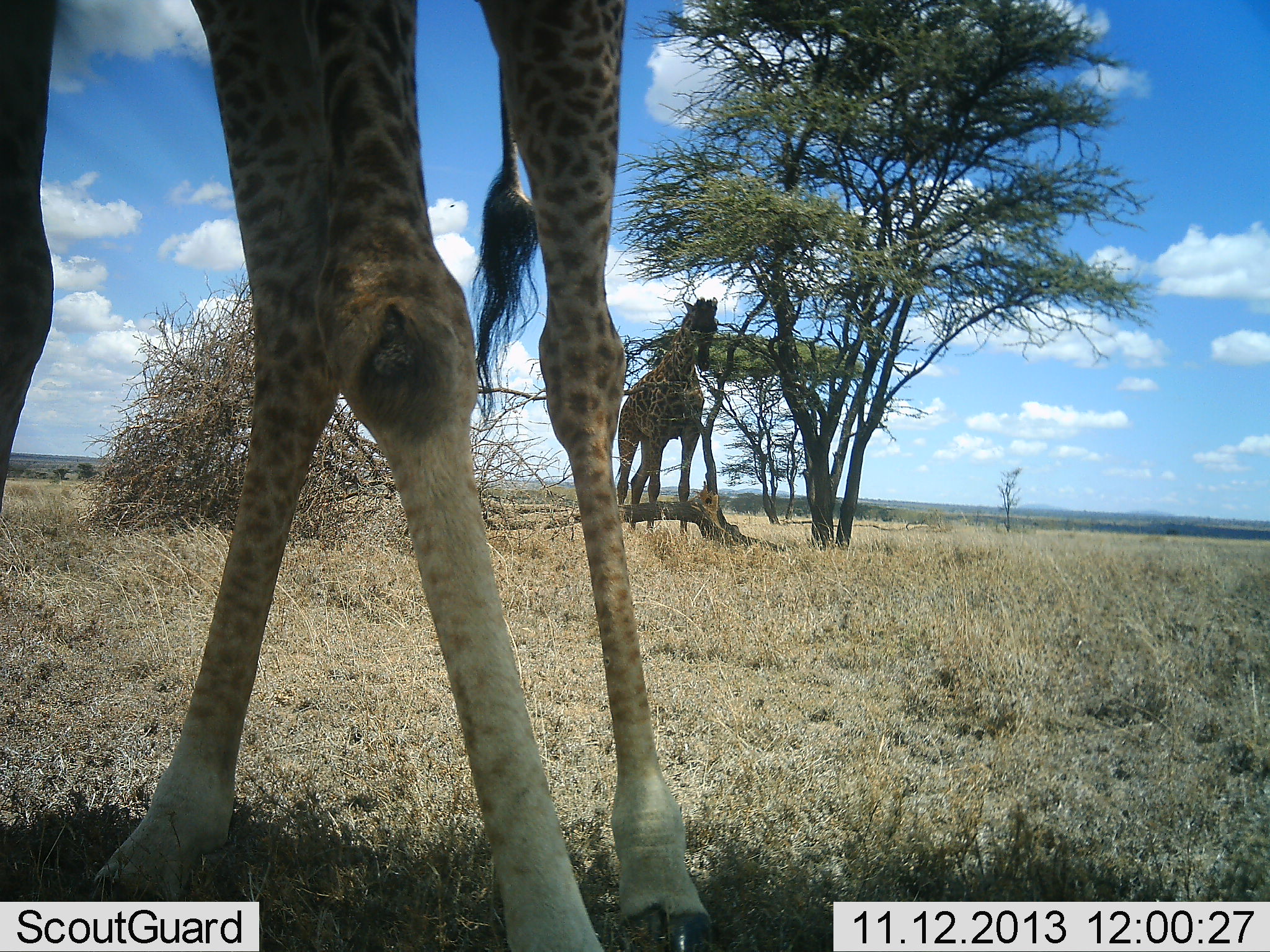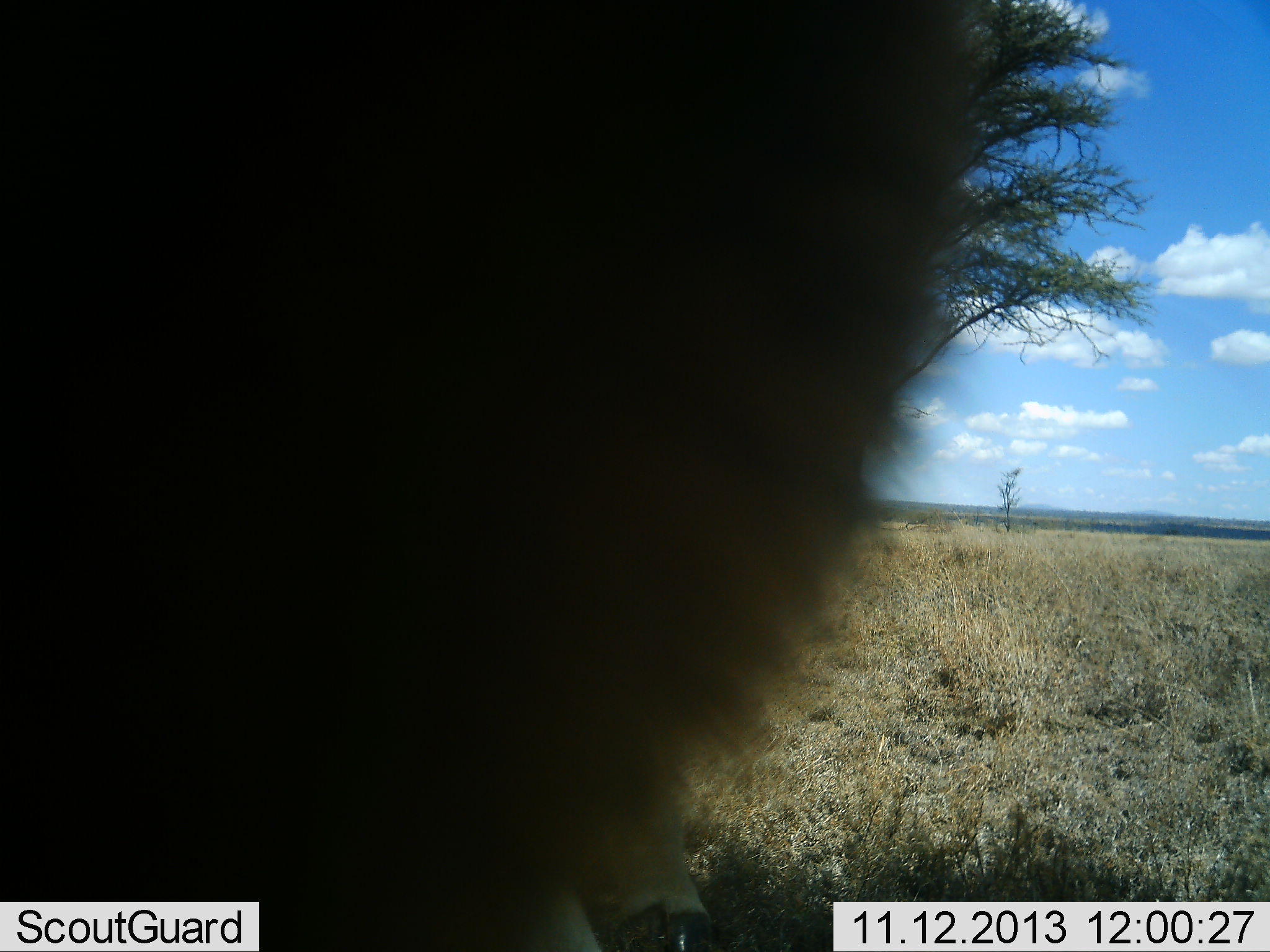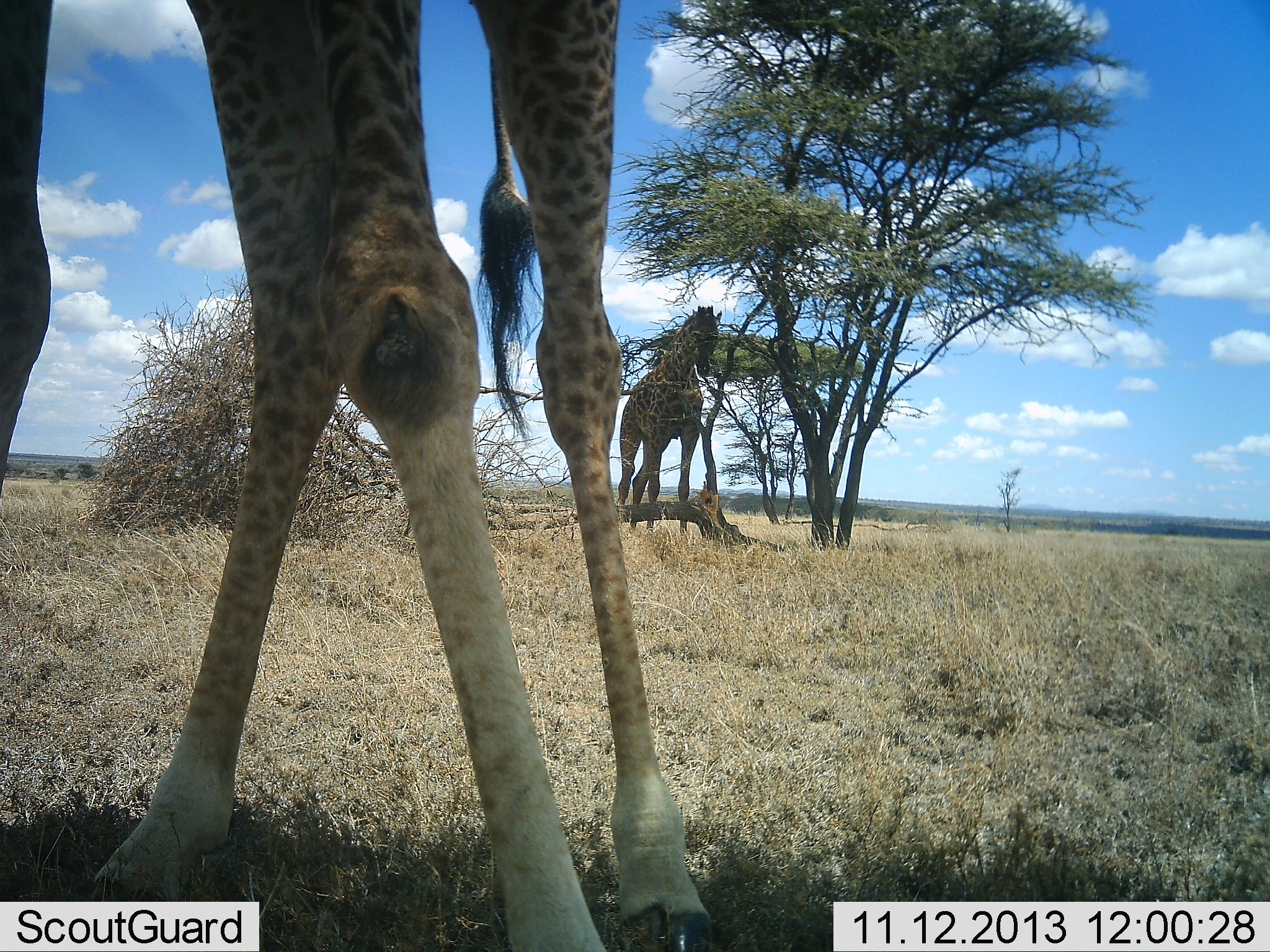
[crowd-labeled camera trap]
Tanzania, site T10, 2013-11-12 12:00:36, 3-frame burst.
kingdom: Animalia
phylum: Chordata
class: Mammalia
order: Artiodactyla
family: Giraffidae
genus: Giraffa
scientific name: Giraffa camelopardalis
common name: giraffe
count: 2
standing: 79%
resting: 7%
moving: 21%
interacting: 0%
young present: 0%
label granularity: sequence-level